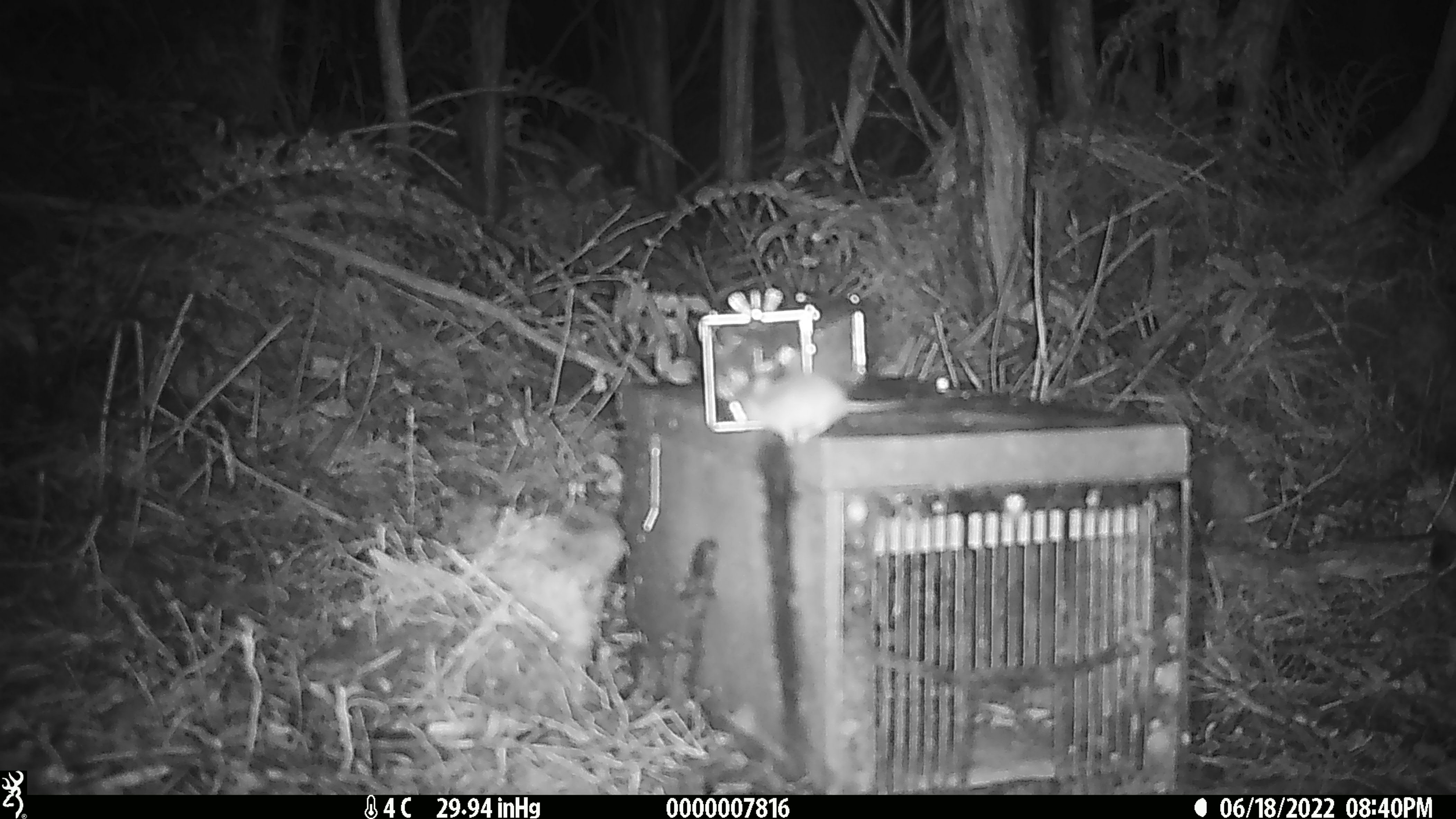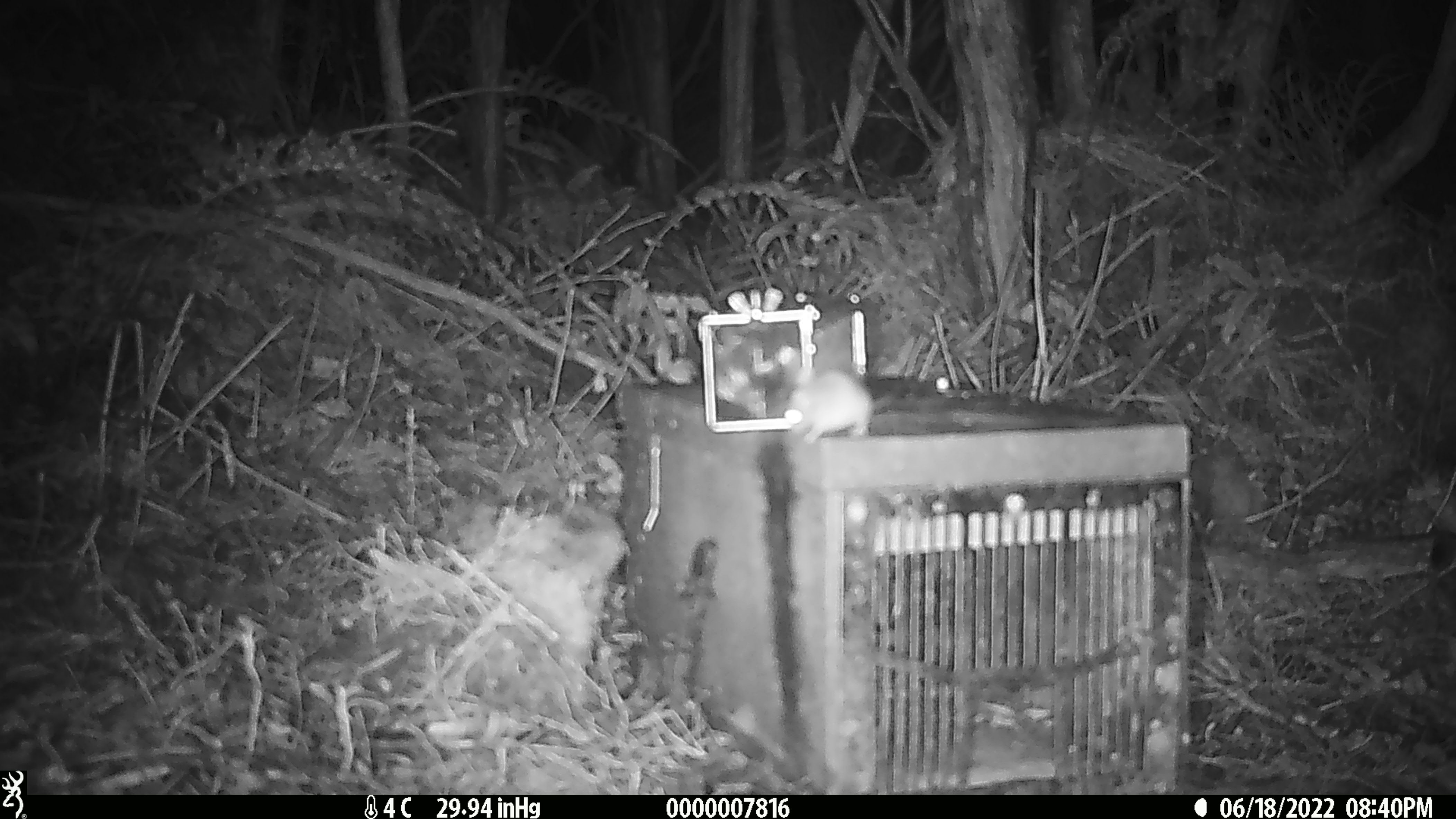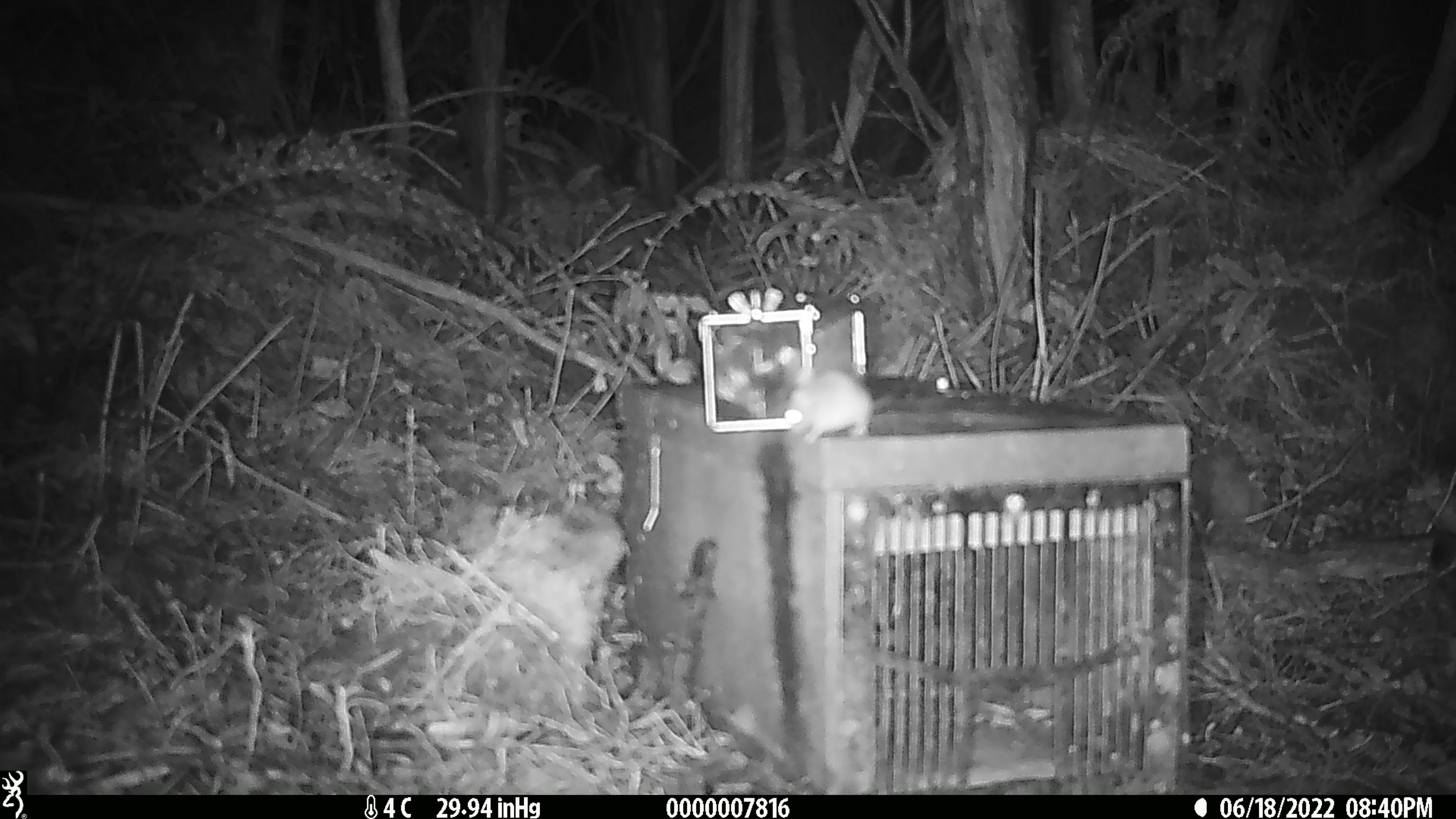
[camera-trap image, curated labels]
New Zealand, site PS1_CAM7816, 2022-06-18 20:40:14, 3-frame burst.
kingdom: Animalia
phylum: Chordata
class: Mammalia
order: Rodentia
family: Muridae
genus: Mus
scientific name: Mus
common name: mouse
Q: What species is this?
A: Mouse (Mus).